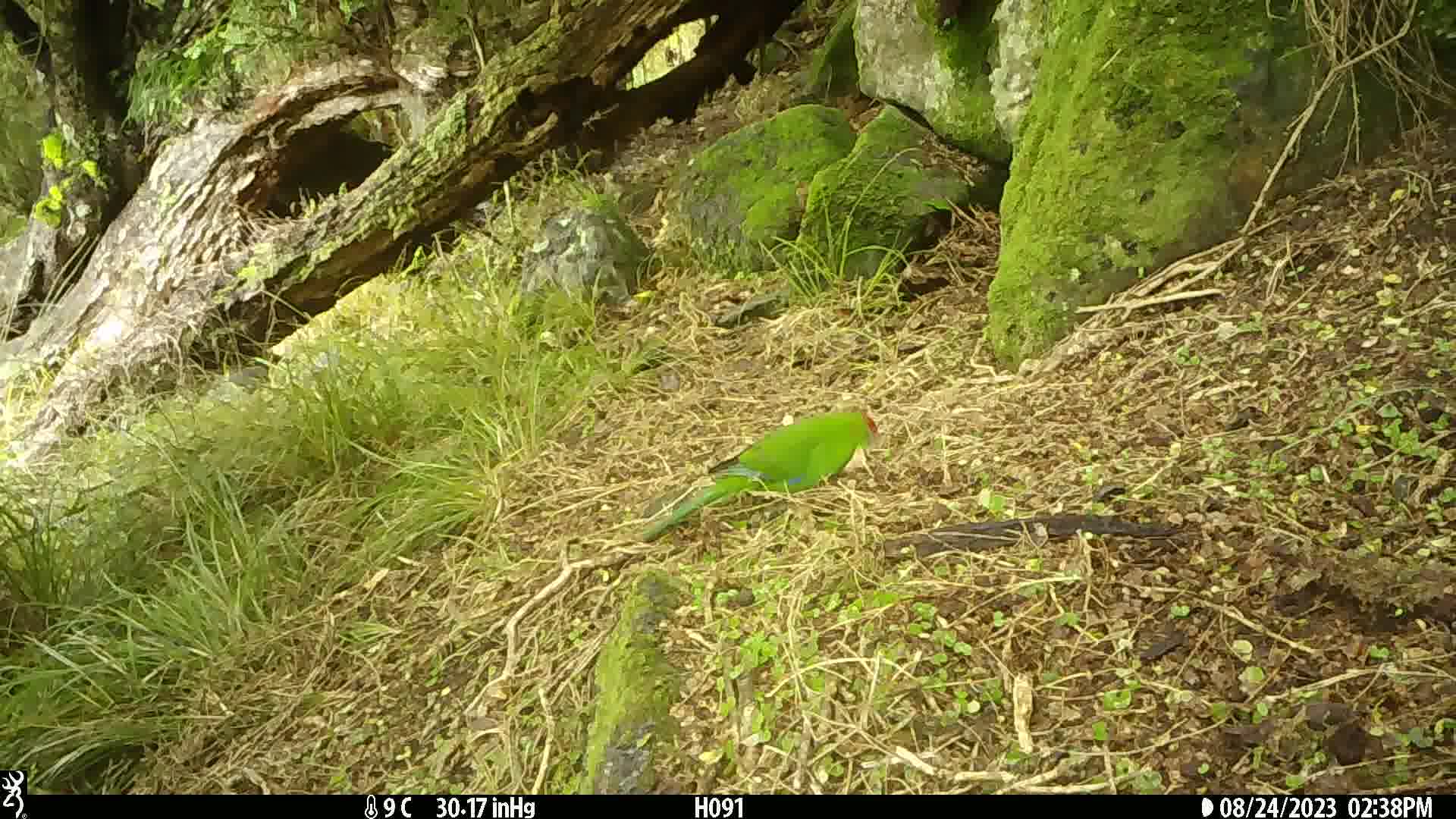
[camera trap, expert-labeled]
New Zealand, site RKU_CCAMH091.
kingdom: Animalia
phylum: Chordata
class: Aves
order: Psittaciformes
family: Psittaculidae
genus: Cyanoramphus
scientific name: Cyanoramphus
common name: parakeet